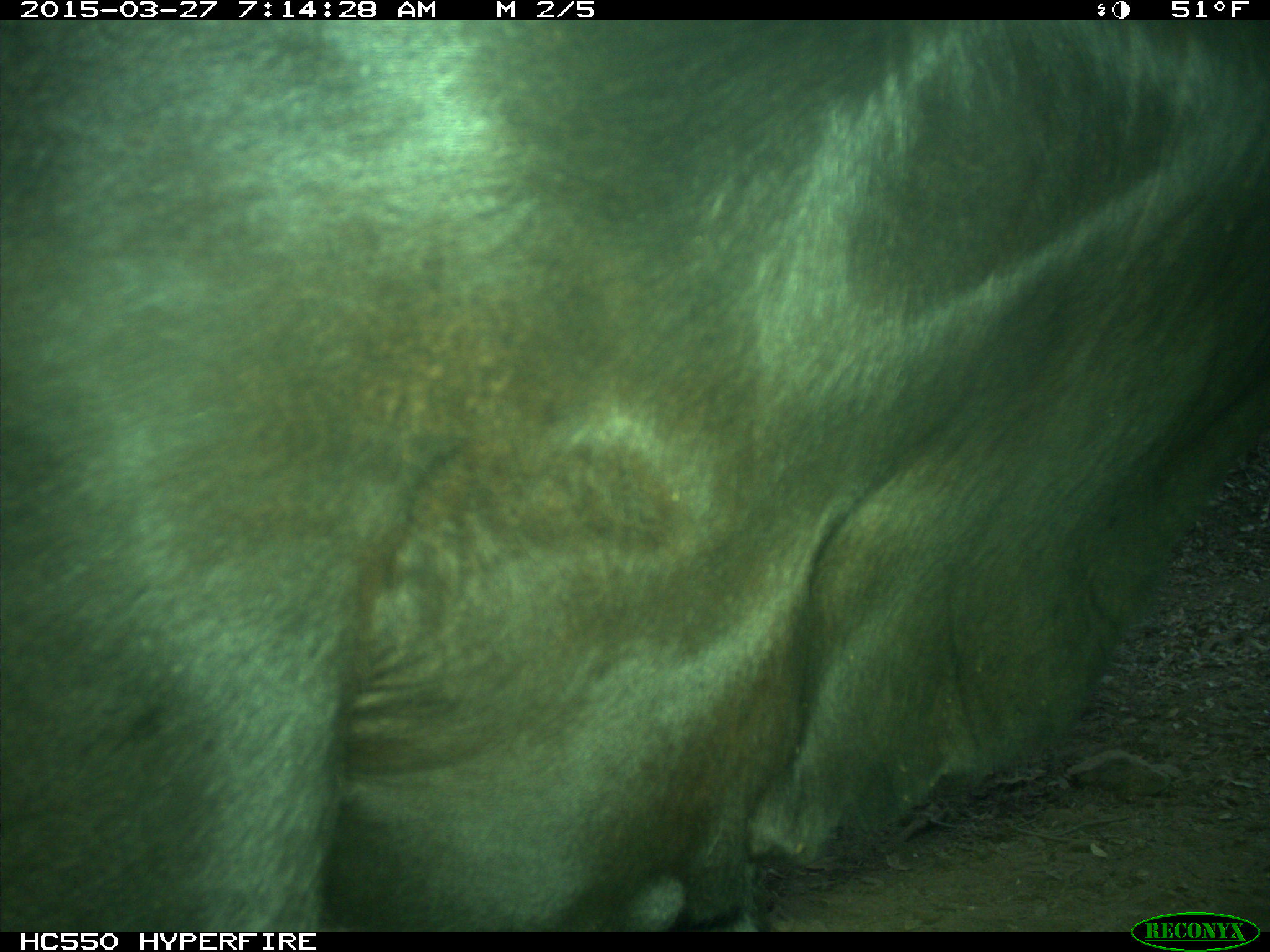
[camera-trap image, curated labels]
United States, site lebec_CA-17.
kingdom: Animalia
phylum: Chordata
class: Mammalia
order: Artiodactyla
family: Bovidae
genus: Bos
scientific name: Bos taurus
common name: domestic cow